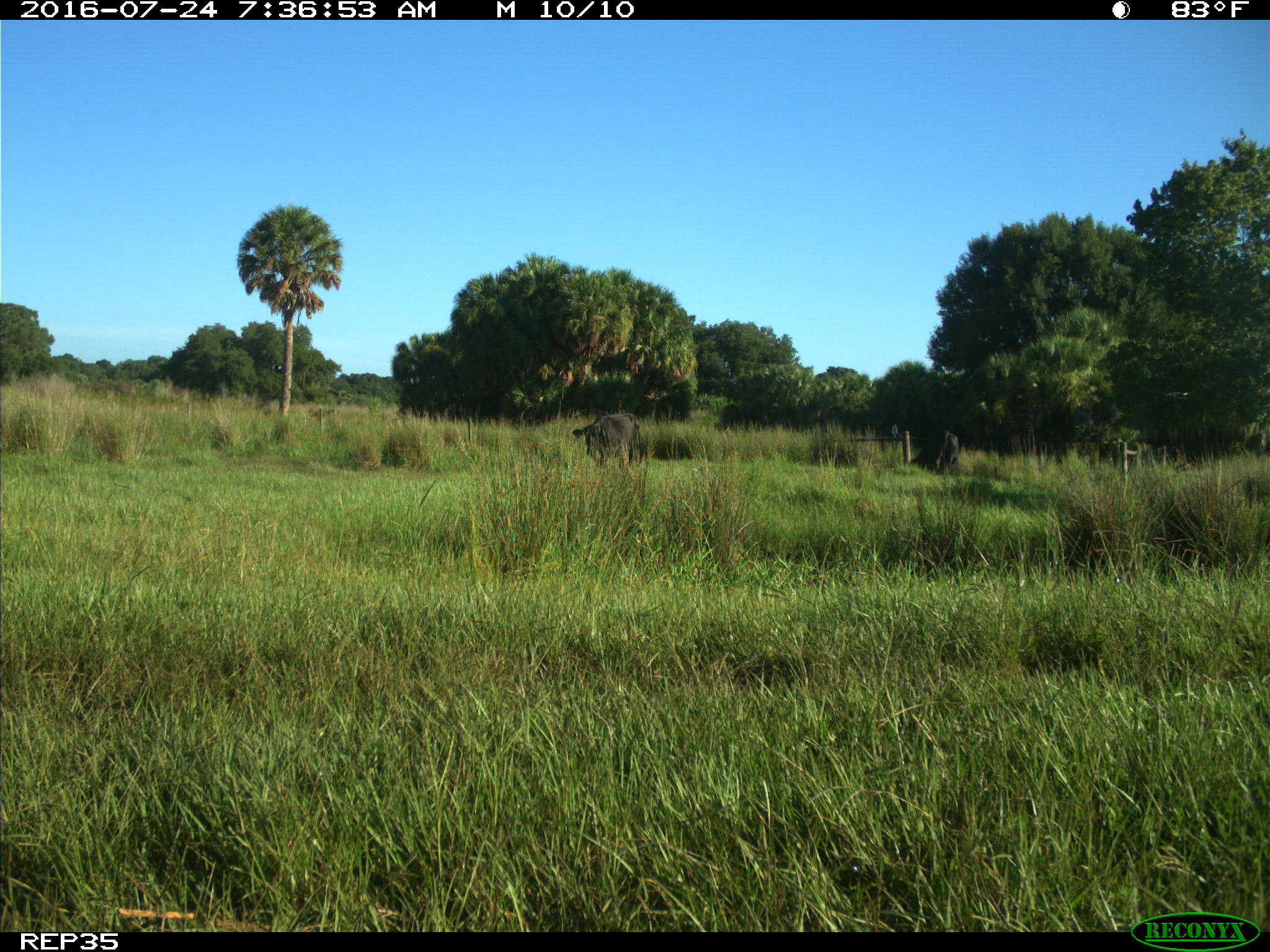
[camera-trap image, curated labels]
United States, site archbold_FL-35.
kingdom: Animalia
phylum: Chordata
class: Mammalia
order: Artiodactyla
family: Bovidae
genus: Bos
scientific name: Bos taurus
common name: domestic cow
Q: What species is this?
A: Bos taurus (domestic cow).